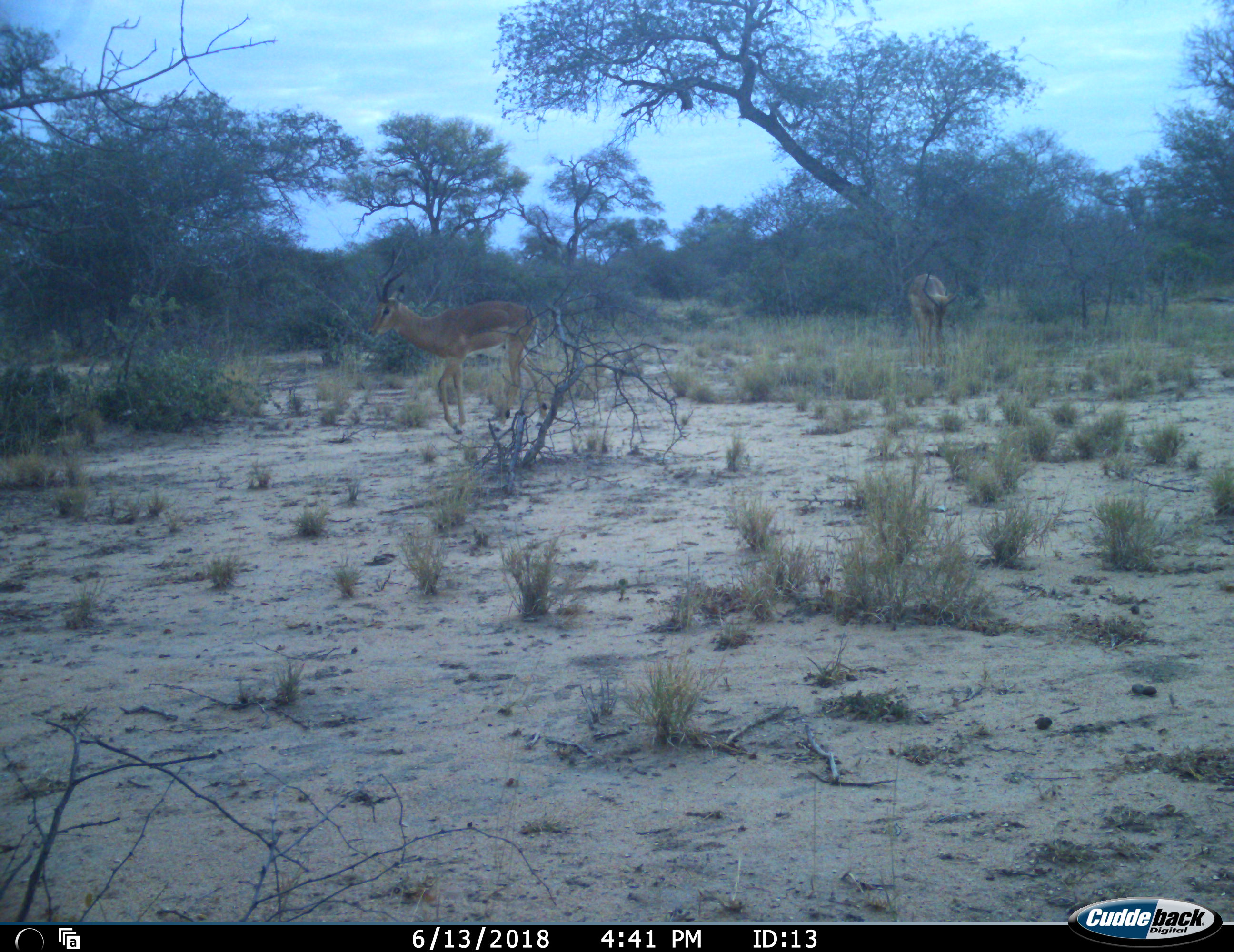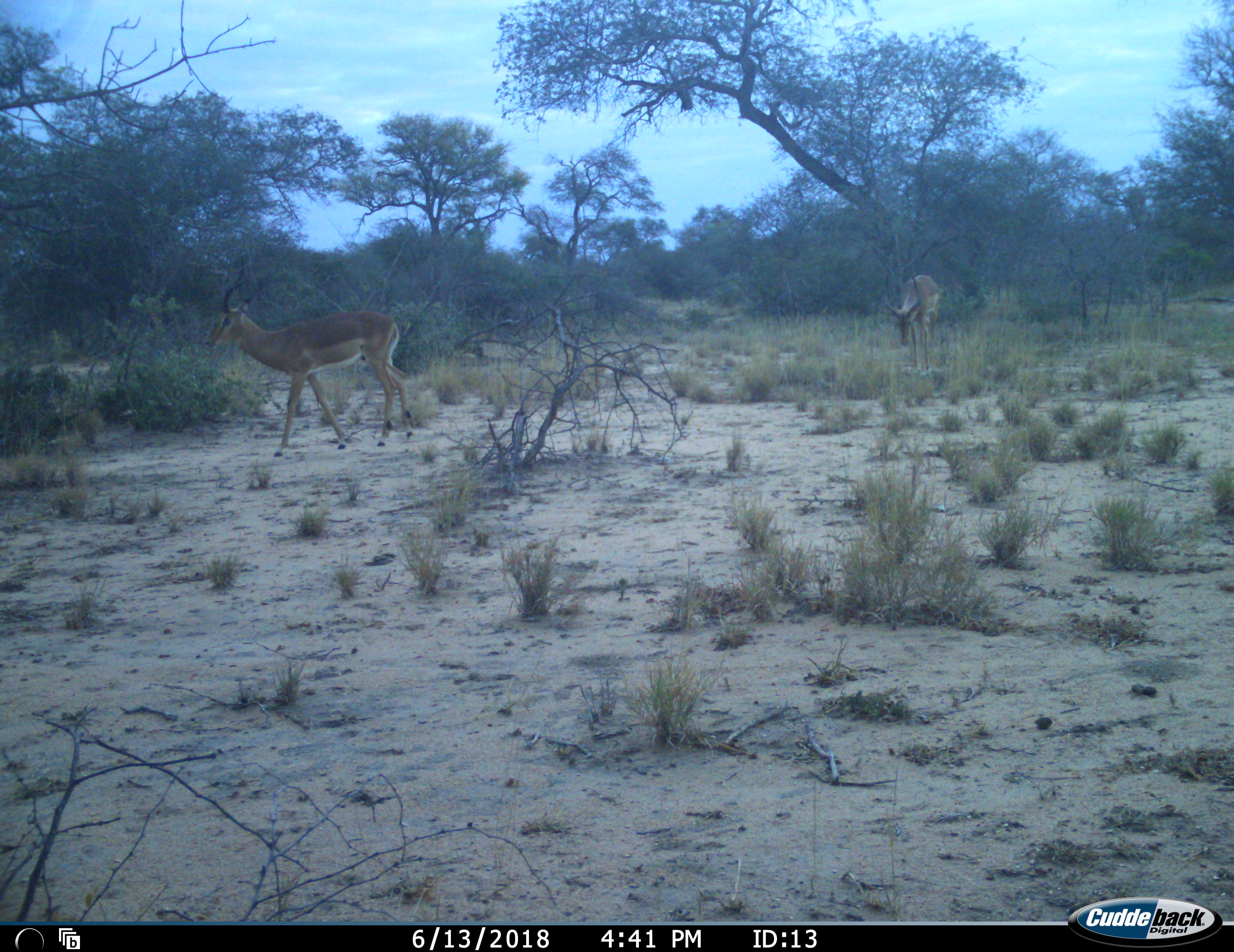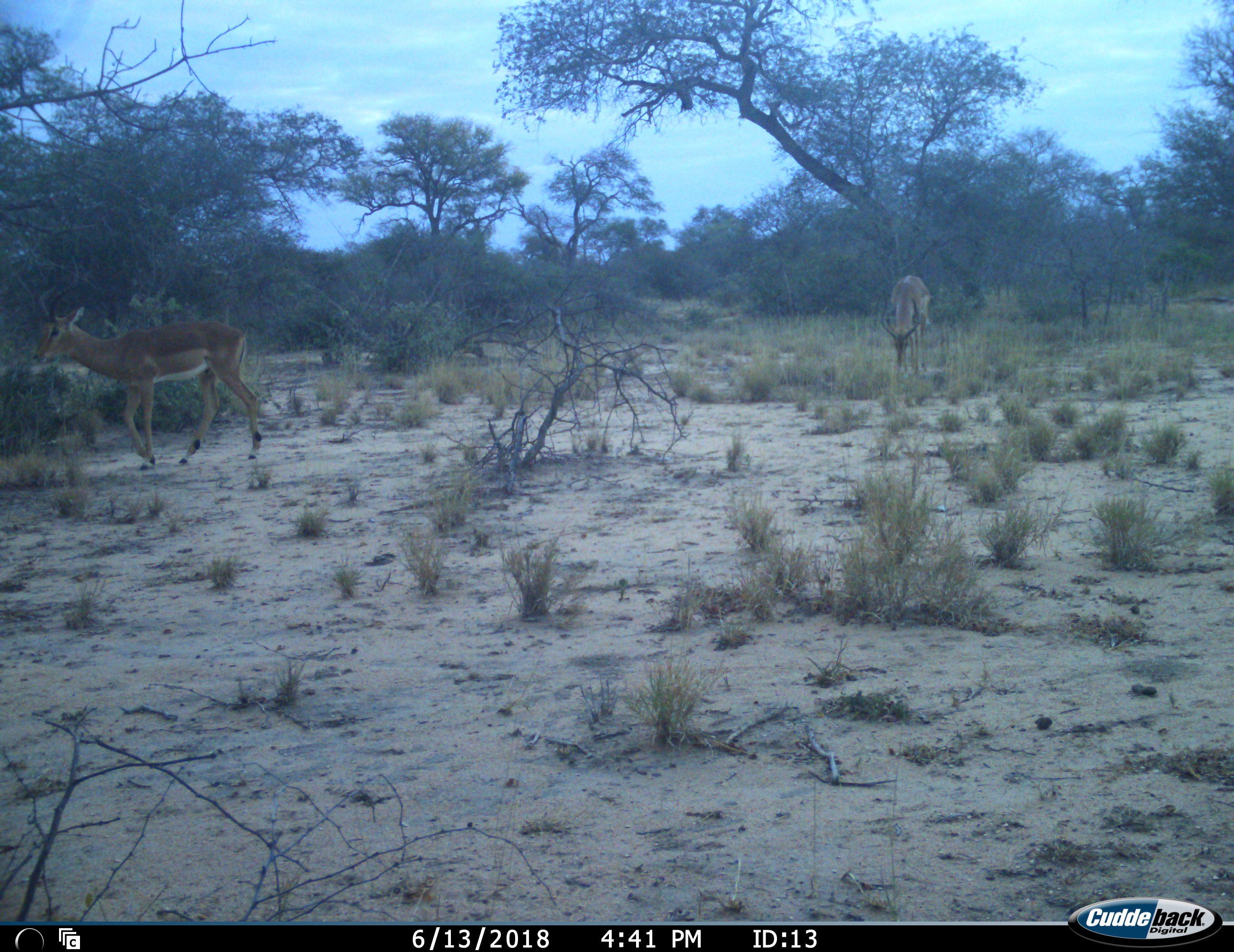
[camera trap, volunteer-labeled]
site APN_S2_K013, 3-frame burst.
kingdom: Animalia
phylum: Chordata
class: Mammalia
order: Artiodactyla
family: Bovidae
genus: Aepyceros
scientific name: Aepyceros melampus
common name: impala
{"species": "impala (Aepyceros melampus)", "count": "2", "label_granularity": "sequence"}